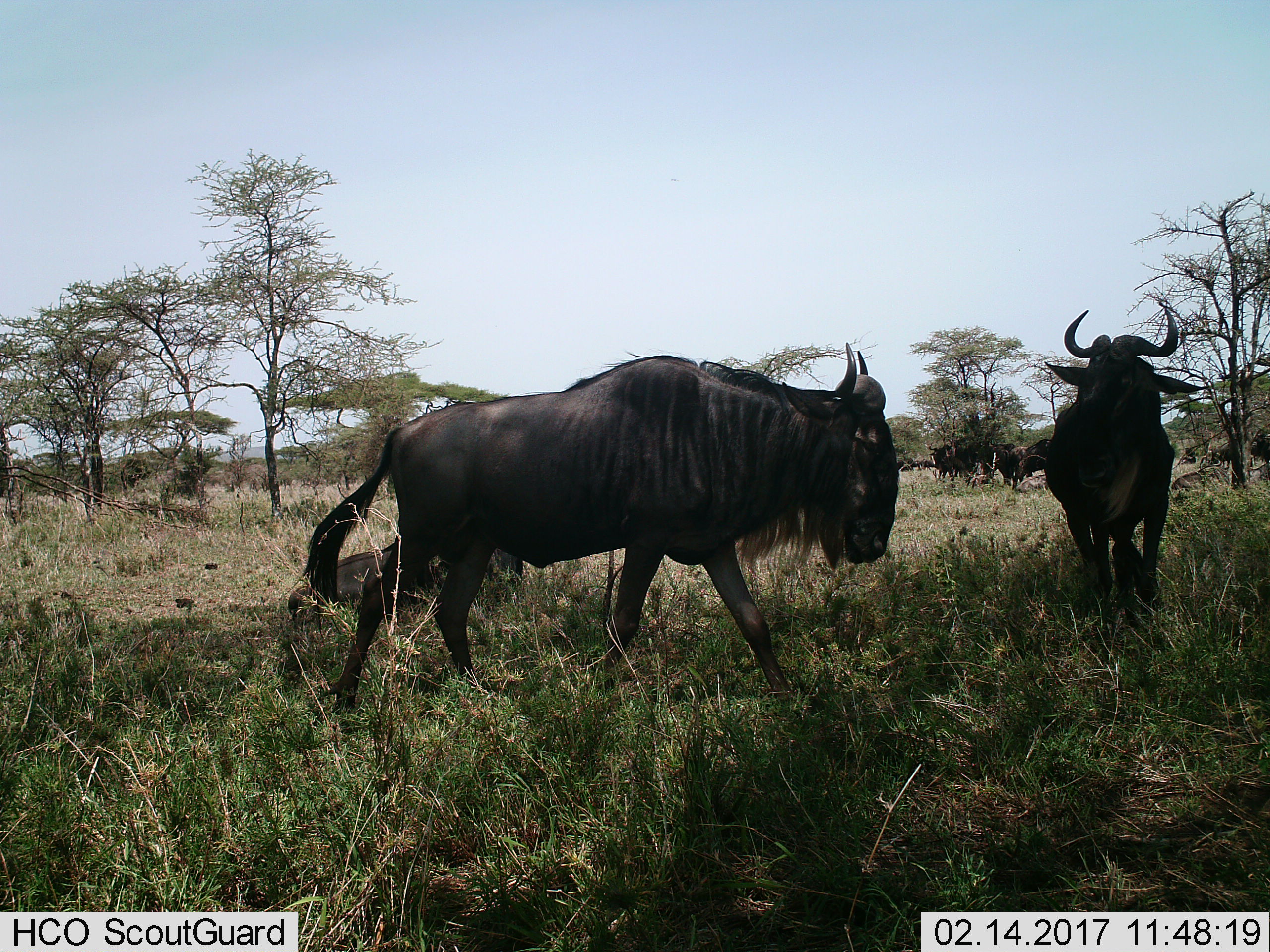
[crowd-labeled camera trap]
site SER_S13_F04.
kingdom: Animalia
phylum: Chordata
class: Mammalia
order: Artiodactyla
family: Bovidae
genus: Connochaetes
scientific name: Connochaetes taurinus taurinus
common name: blue wildebeest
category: wildebeestblue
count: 4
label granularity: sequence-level